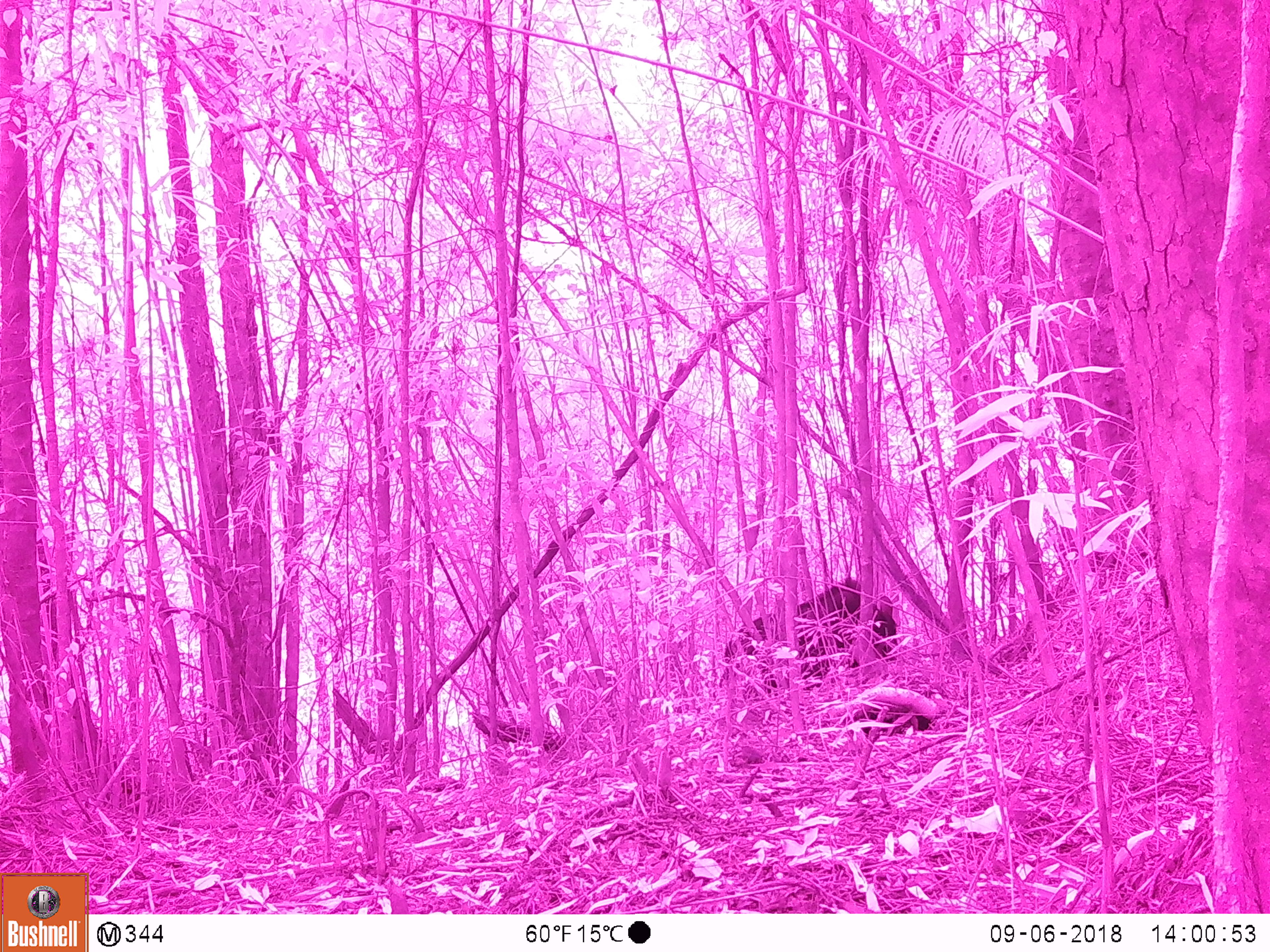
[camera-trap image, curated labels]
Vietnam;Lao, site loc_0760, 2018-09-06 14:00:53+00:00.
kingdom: Animalia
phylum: Chordata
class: Mammalia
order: Artiodactyla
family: Bovidae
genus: Capricornis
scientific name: Capricornis sumatraensis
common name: chinese serow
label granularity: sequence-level